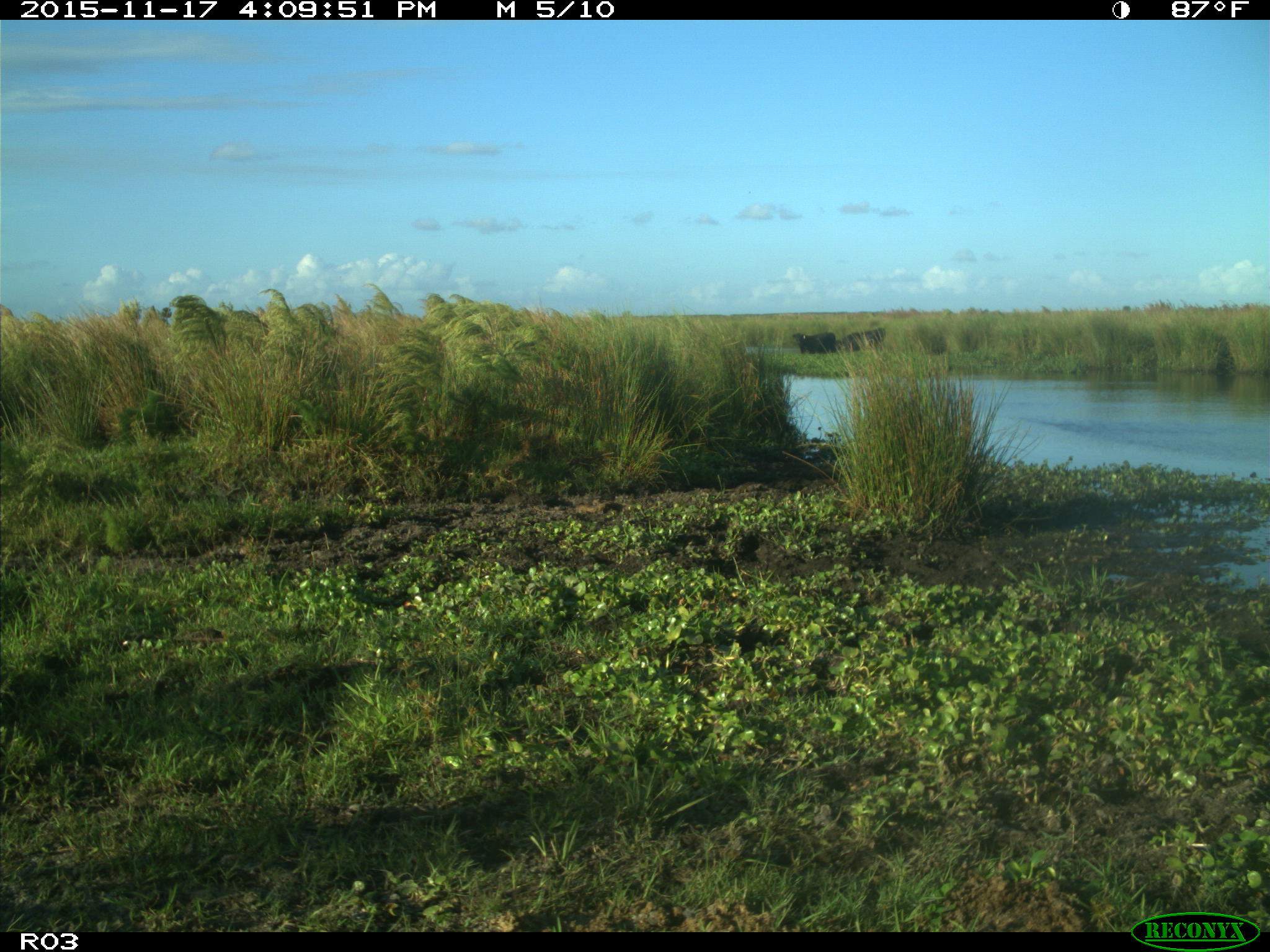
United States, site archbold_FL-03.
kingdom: Animalia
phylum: Chordata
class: Mammalia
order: Artiodactyla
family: Bovidae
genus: Bos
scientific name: Bos taurus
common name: domestic cow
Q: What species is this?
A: Bos taurus (domestic cow).